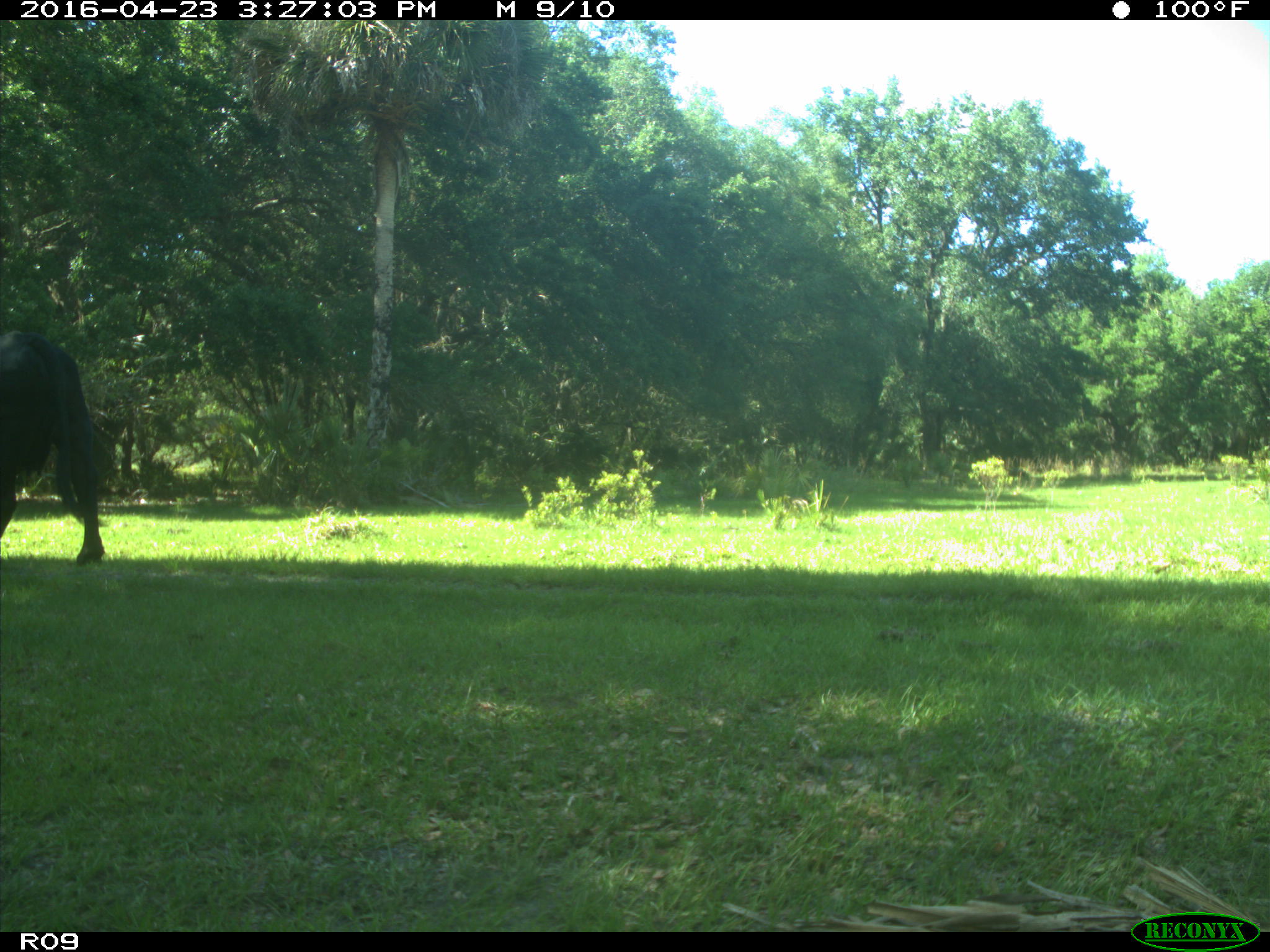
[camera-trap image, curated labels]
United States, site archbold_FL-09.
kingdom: Animalia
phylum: Chordata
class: Mammalia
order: Artiodactyla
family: Bovidae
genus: Bos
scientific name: Bos taurus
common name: domestic cow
Bos taurus (domestic cow).